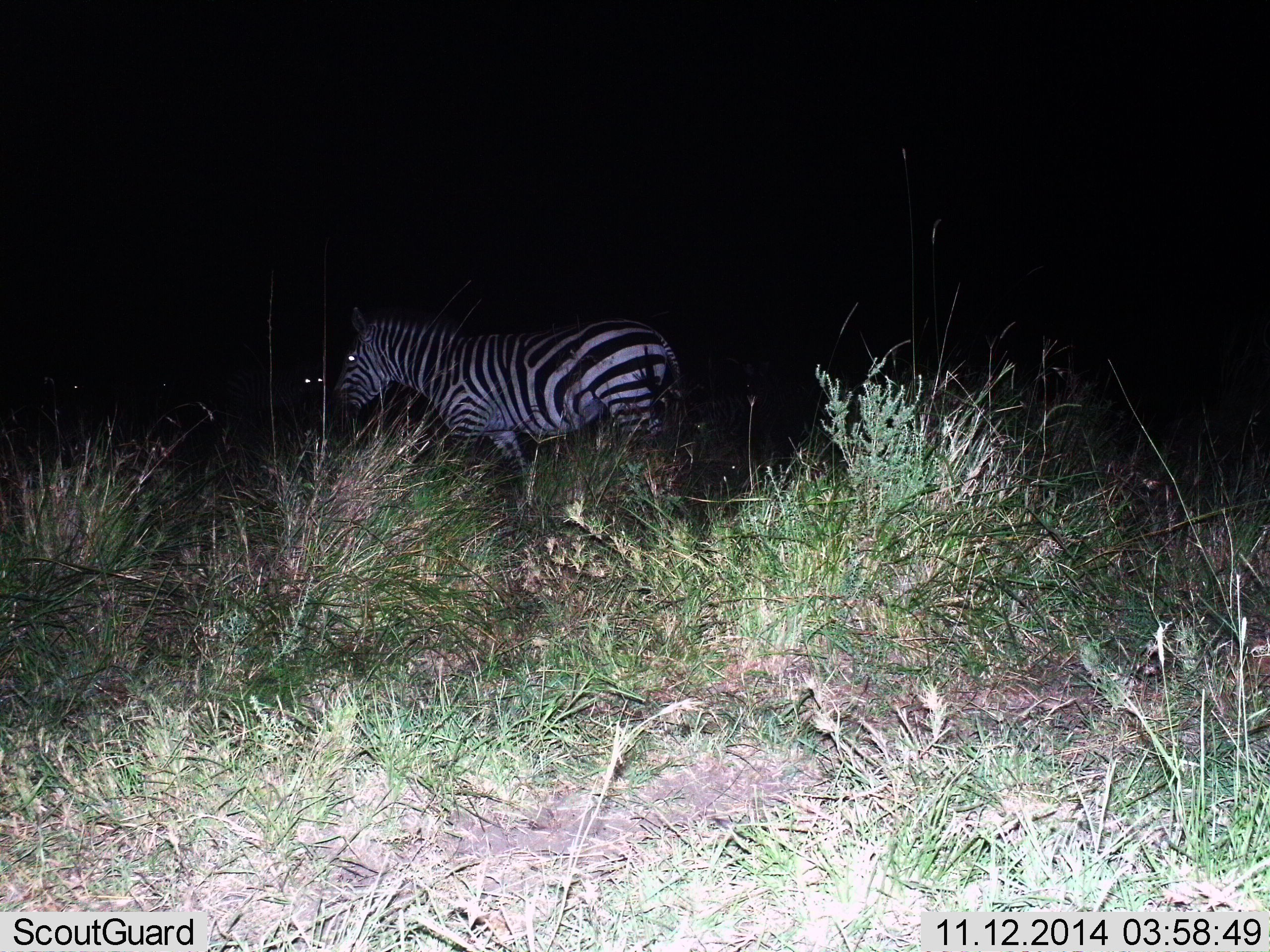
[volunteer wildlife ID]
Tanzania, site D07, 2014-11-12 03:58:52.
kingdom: Animalia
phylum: Chordata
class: Mammalia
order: Perissodactyla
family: Equidae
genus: Equus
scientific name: Equus quagga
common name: plains zebra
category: zebra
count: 2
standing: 70%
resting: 10%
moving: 30%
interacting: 0%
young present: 0%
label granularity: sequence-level